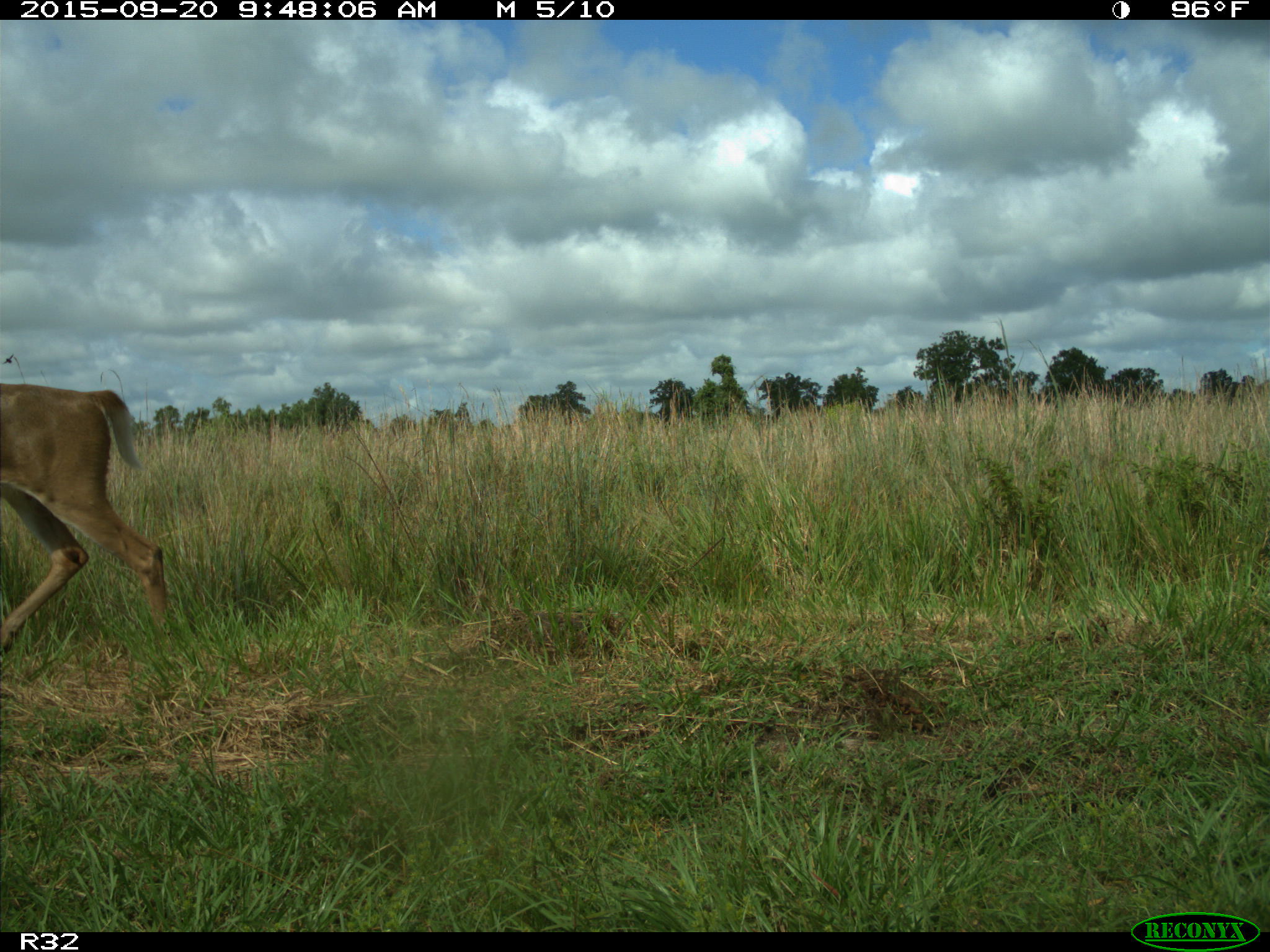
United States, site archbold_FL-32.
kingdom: Animalia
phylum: Chordata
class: Mammalia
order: Artiodactyla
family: Cervidae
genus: Odocoileus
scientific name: Odocoileus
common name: deer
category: unidentified deer